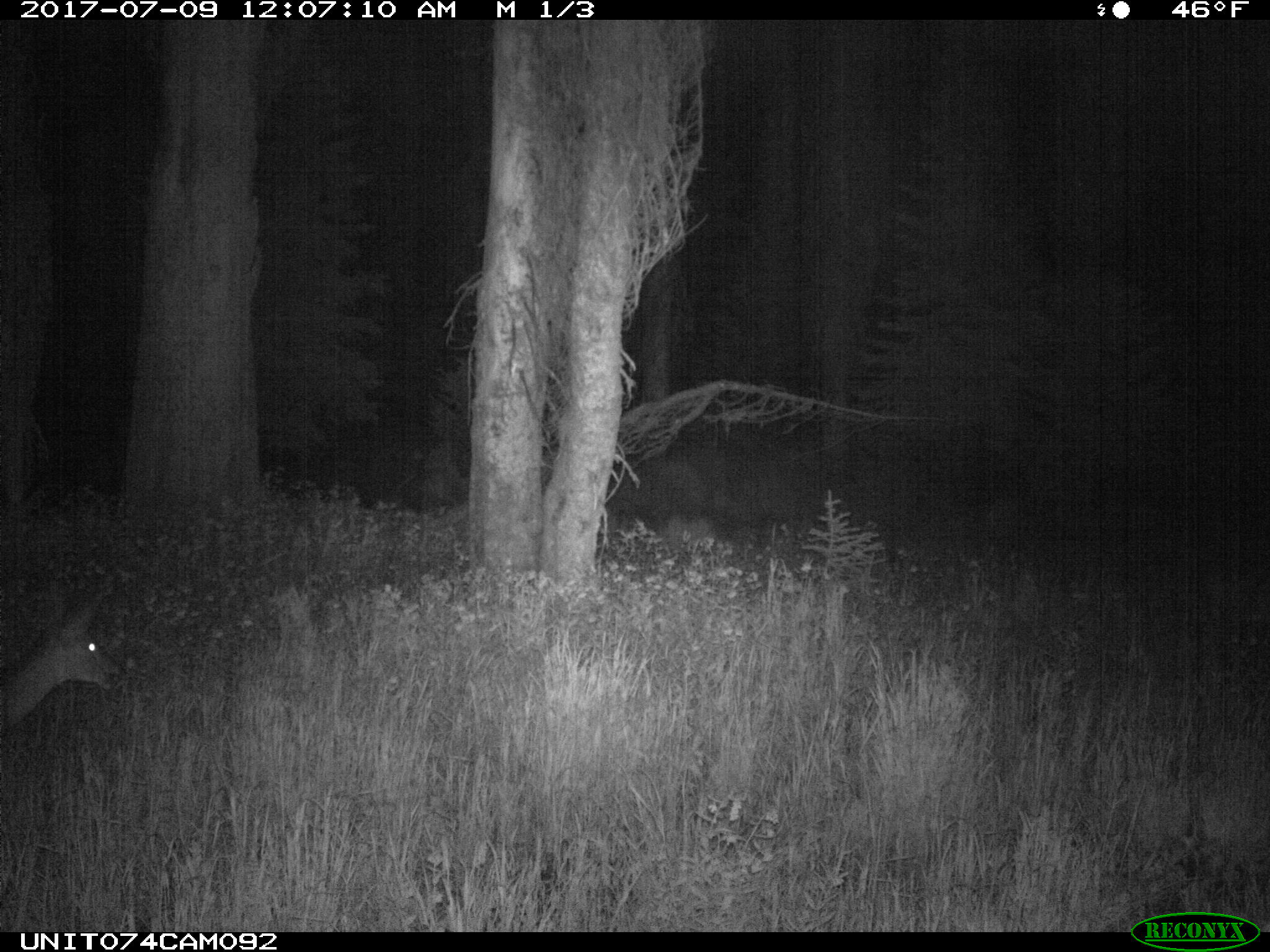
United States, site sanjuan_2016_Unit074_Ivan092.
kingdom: Animalia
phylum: Chordata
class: Mammalia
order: Artiodactyla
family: Cervidae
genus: Odocoileus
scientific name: Odocoileus hemionus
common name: mule deer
Odocoileus hemionus (mule deer).